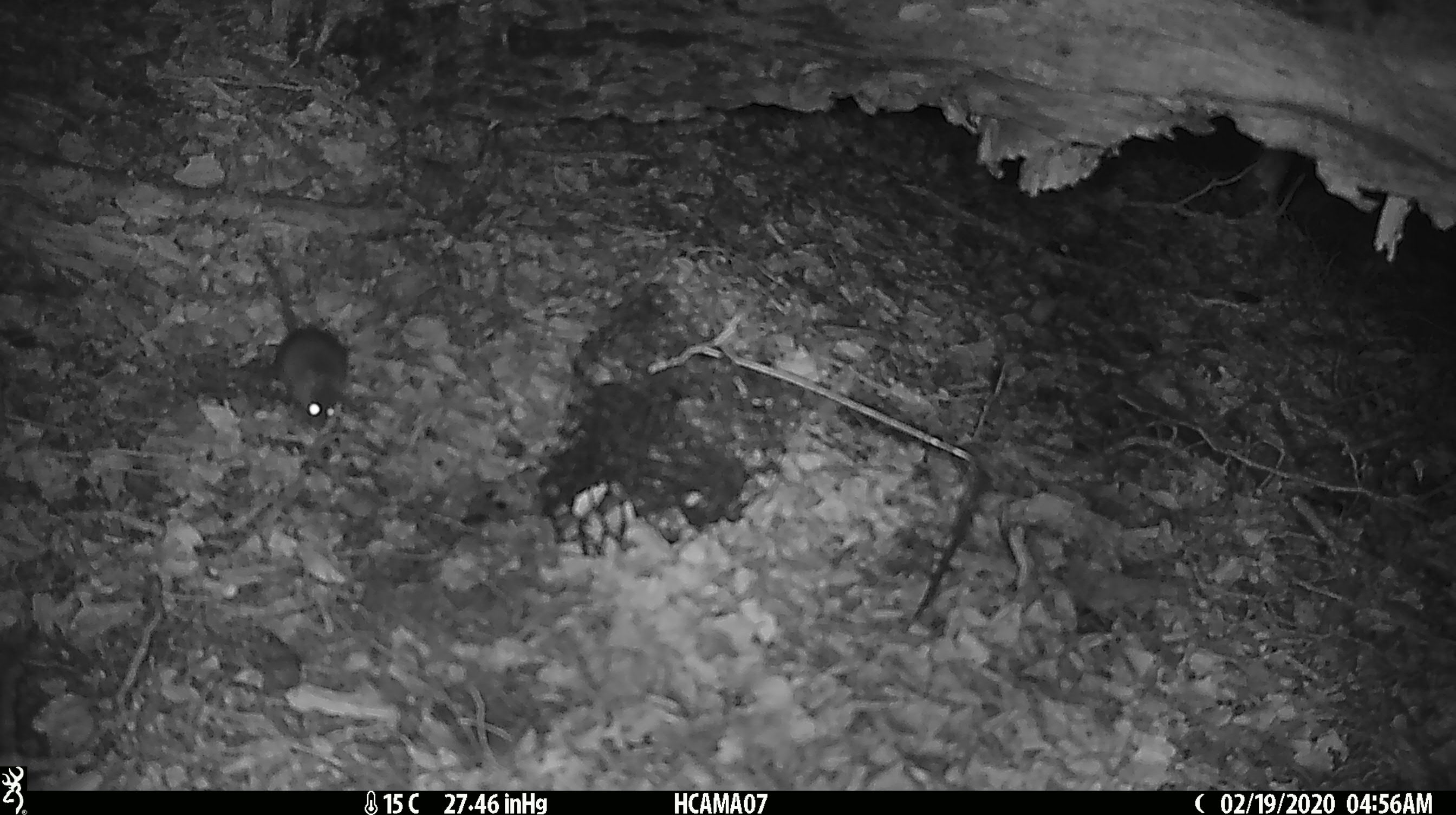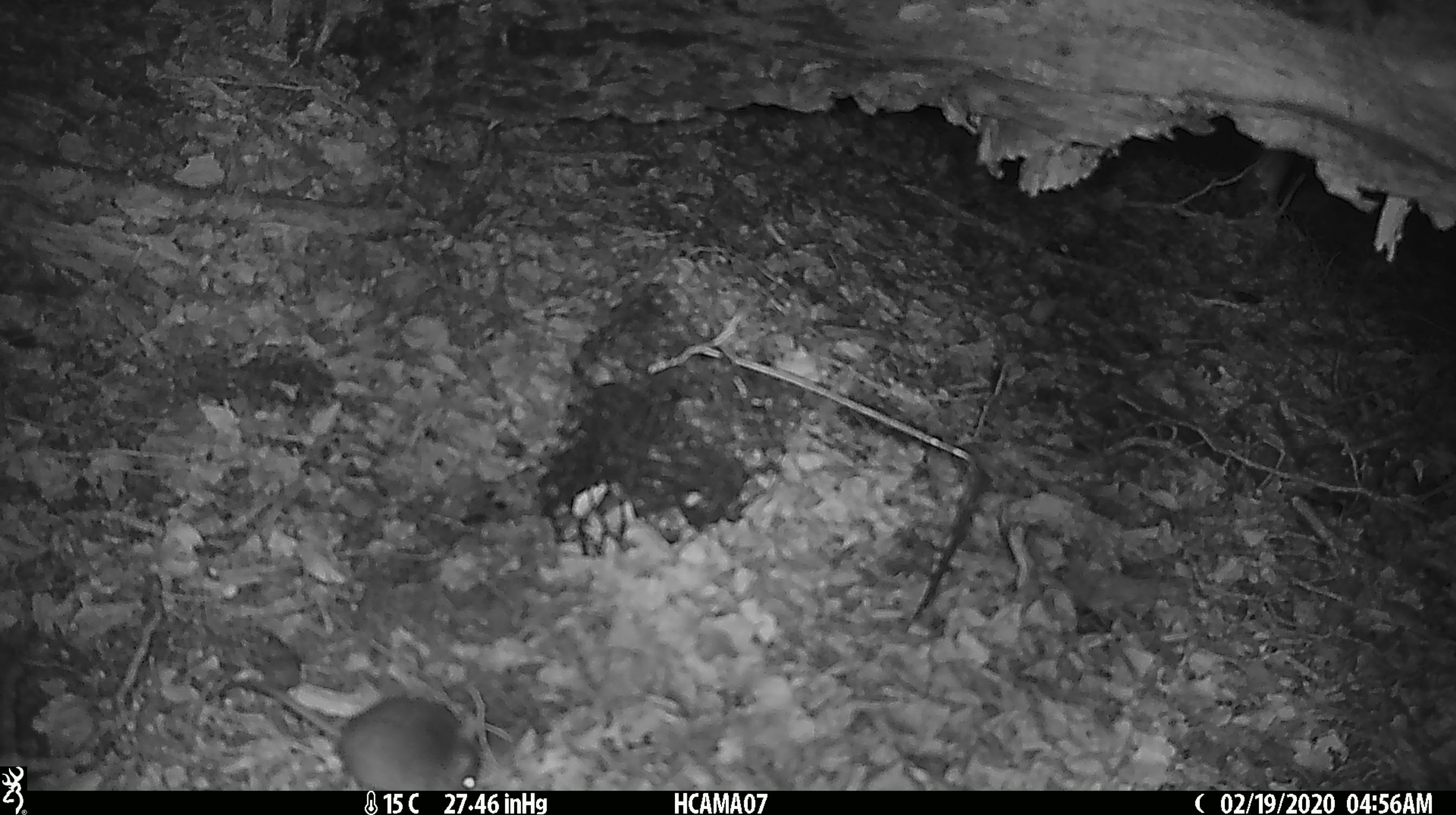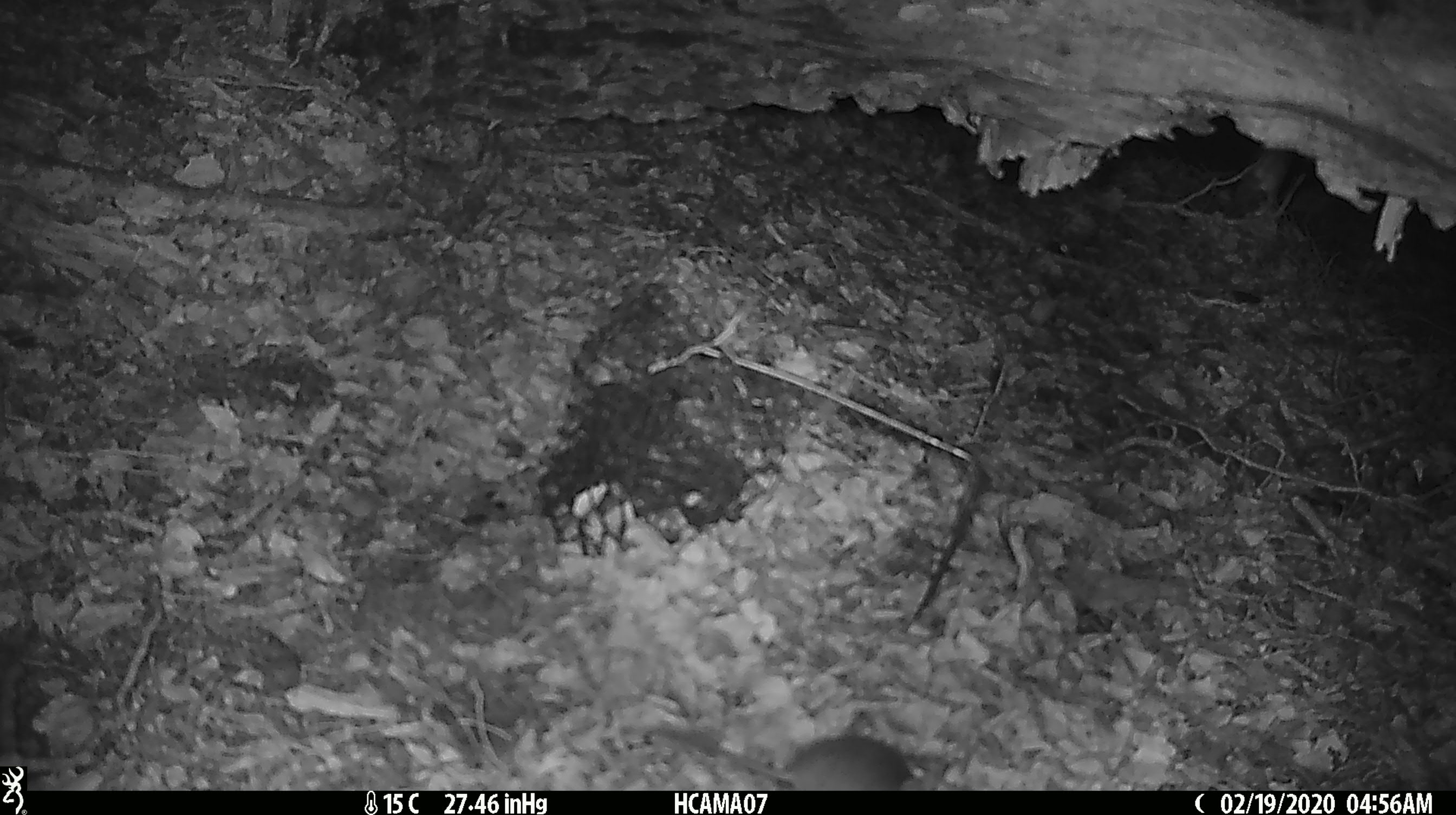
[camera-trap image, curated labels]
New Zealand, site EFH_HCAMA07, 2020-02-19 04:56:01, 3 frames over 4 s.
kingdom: Animalia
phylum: Chordata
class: Mammalia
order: Rodentia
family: Muridae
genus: Mus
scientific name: Mus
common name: mouse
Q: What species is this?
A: Mouse (Mus).